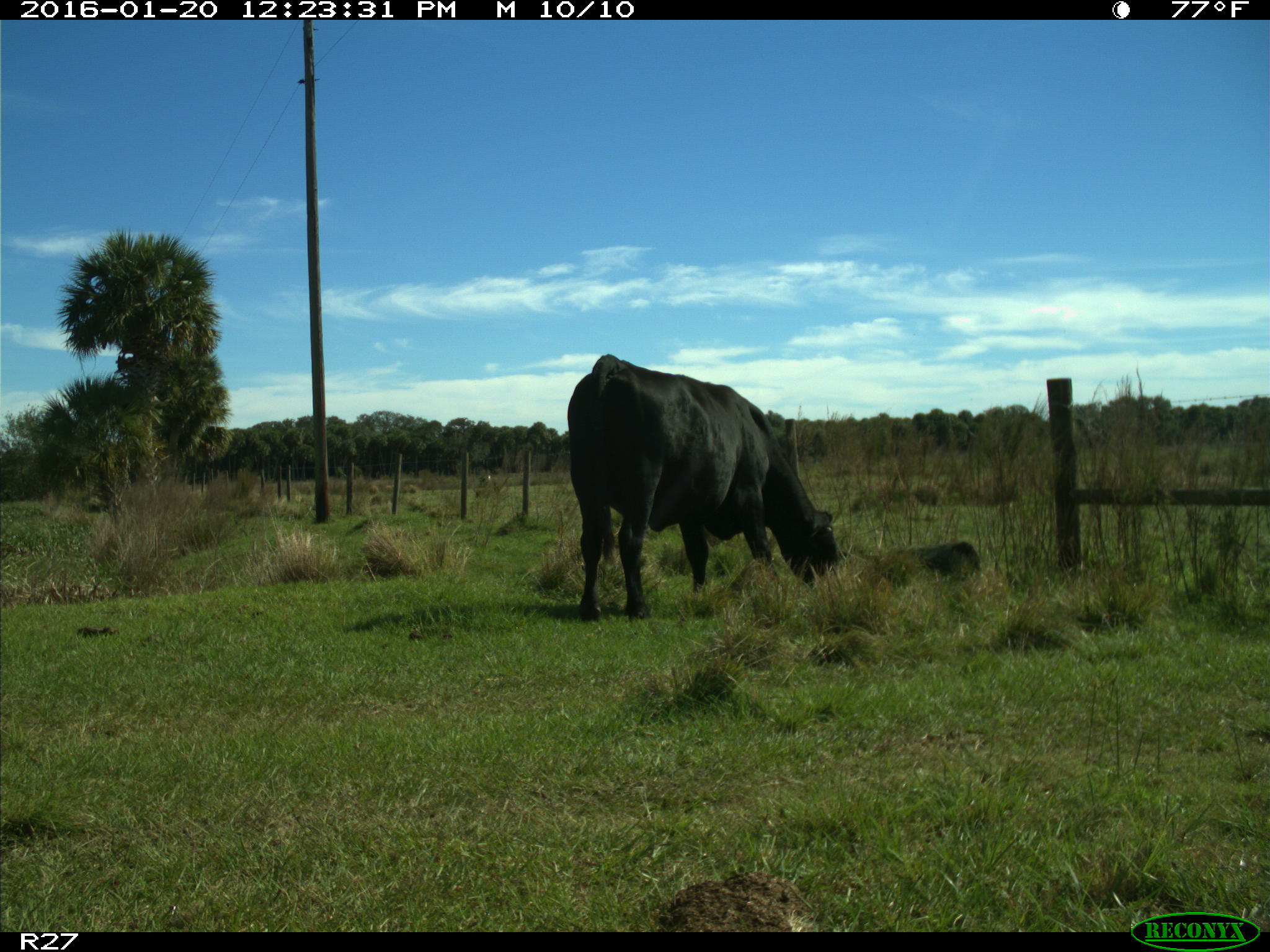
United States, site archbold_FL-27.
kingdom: Animalia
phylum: Chordata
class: Mammalia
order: Artiodactyla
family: Bovidae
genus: Bos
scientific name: Bos taurus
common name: domestic cow